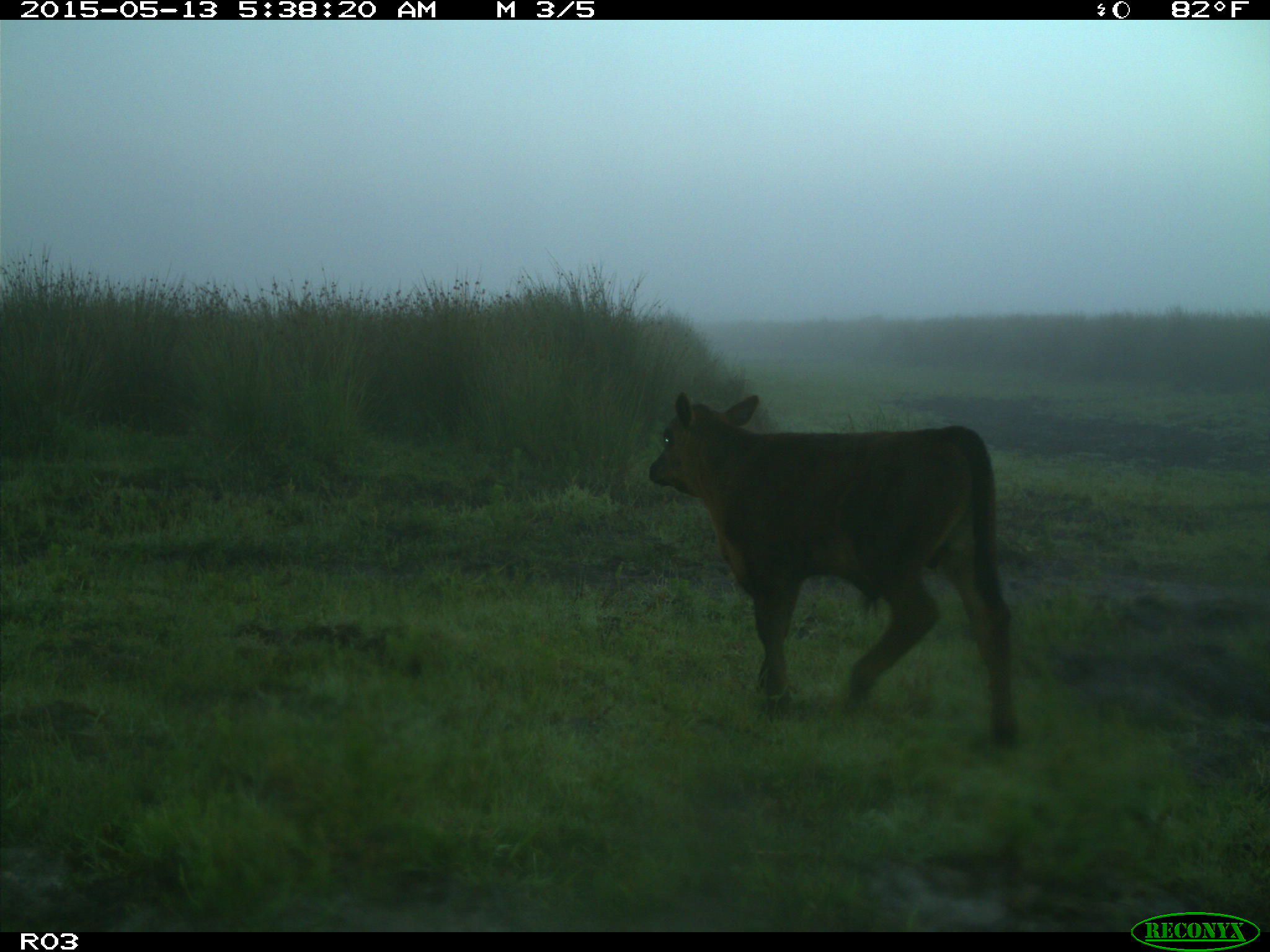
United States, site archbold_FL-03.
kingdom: Animalia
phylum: Chordata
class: Mammalia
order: Artiodactyla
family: Bovidae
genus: Bos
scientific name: Bos taurus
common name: domestic cow